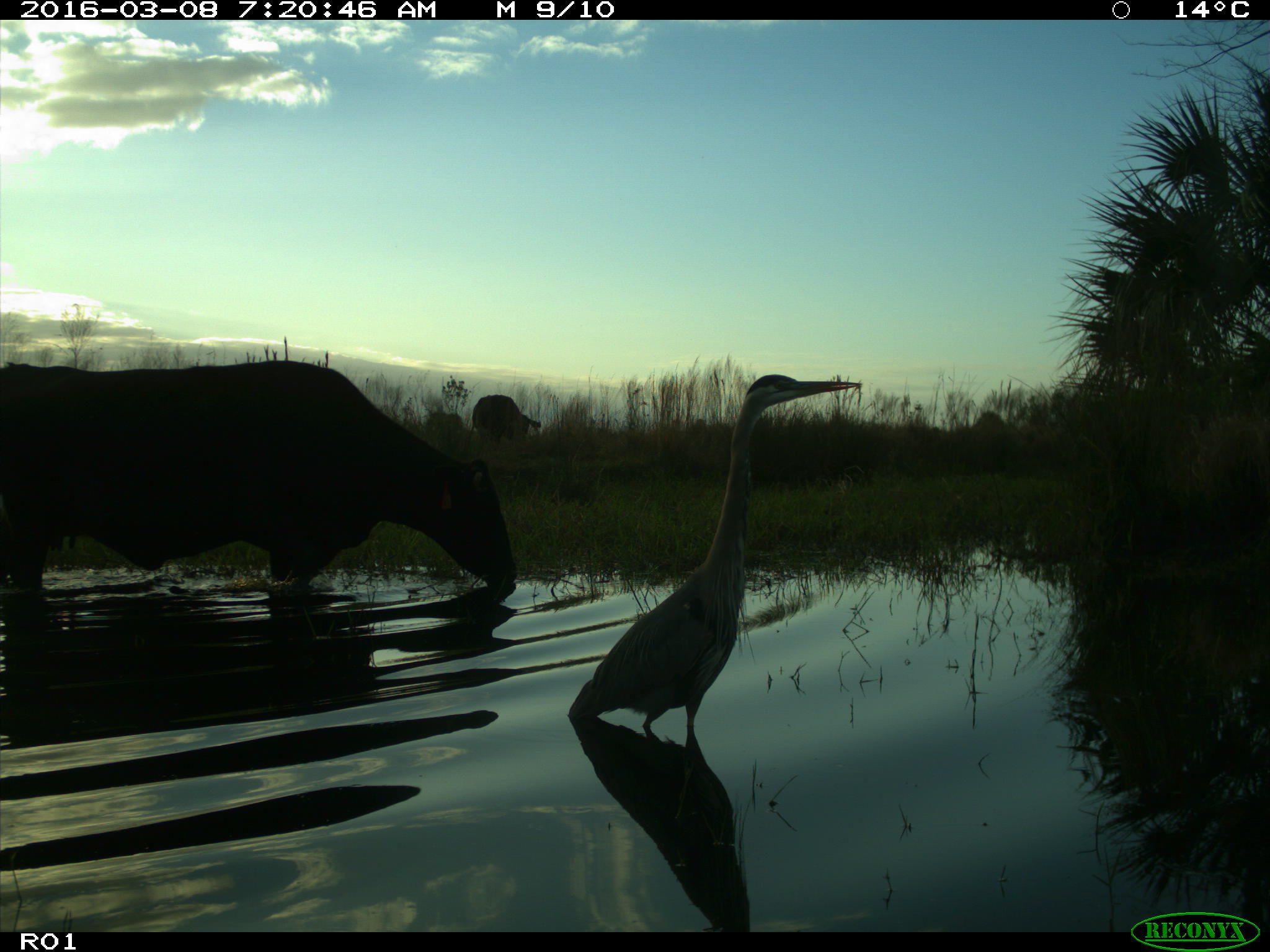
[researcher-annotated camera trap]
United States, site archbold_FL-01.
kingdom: Animalia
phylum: Chordata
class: Mammalia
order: Artiodactyla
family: Bovidae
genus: Bos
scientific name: Bos taurus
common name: domestic cow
Bos taurus (domestic cow).